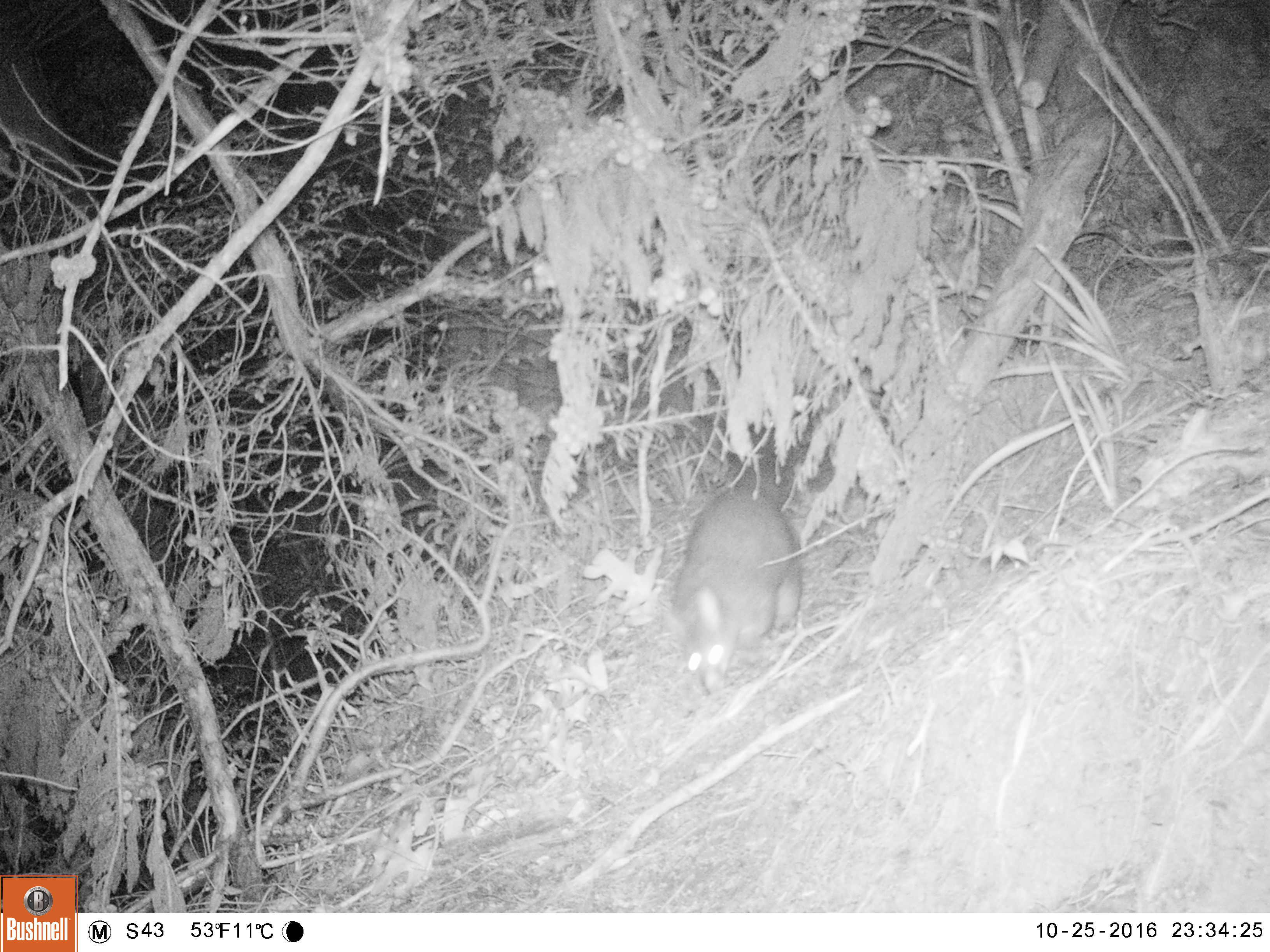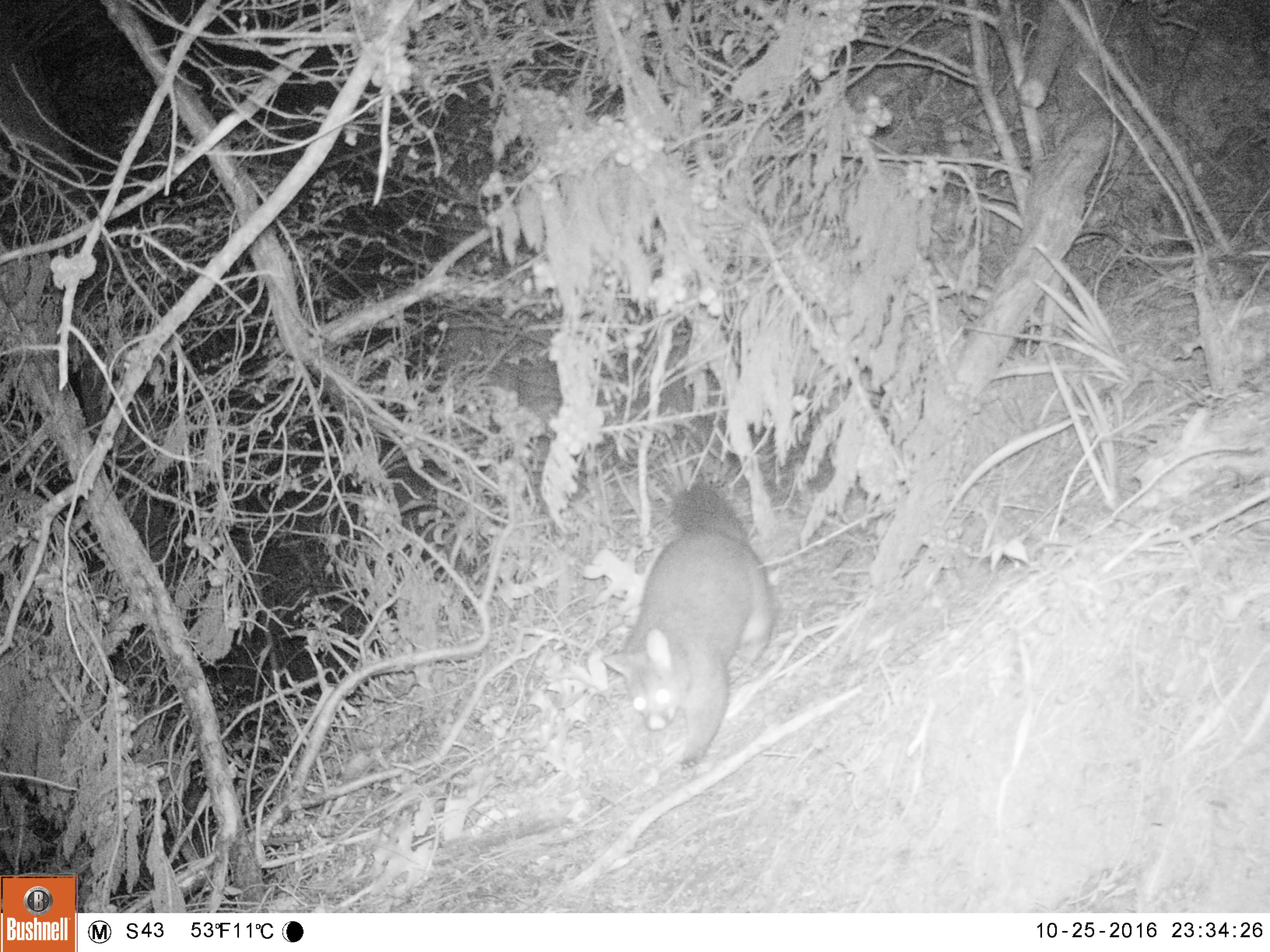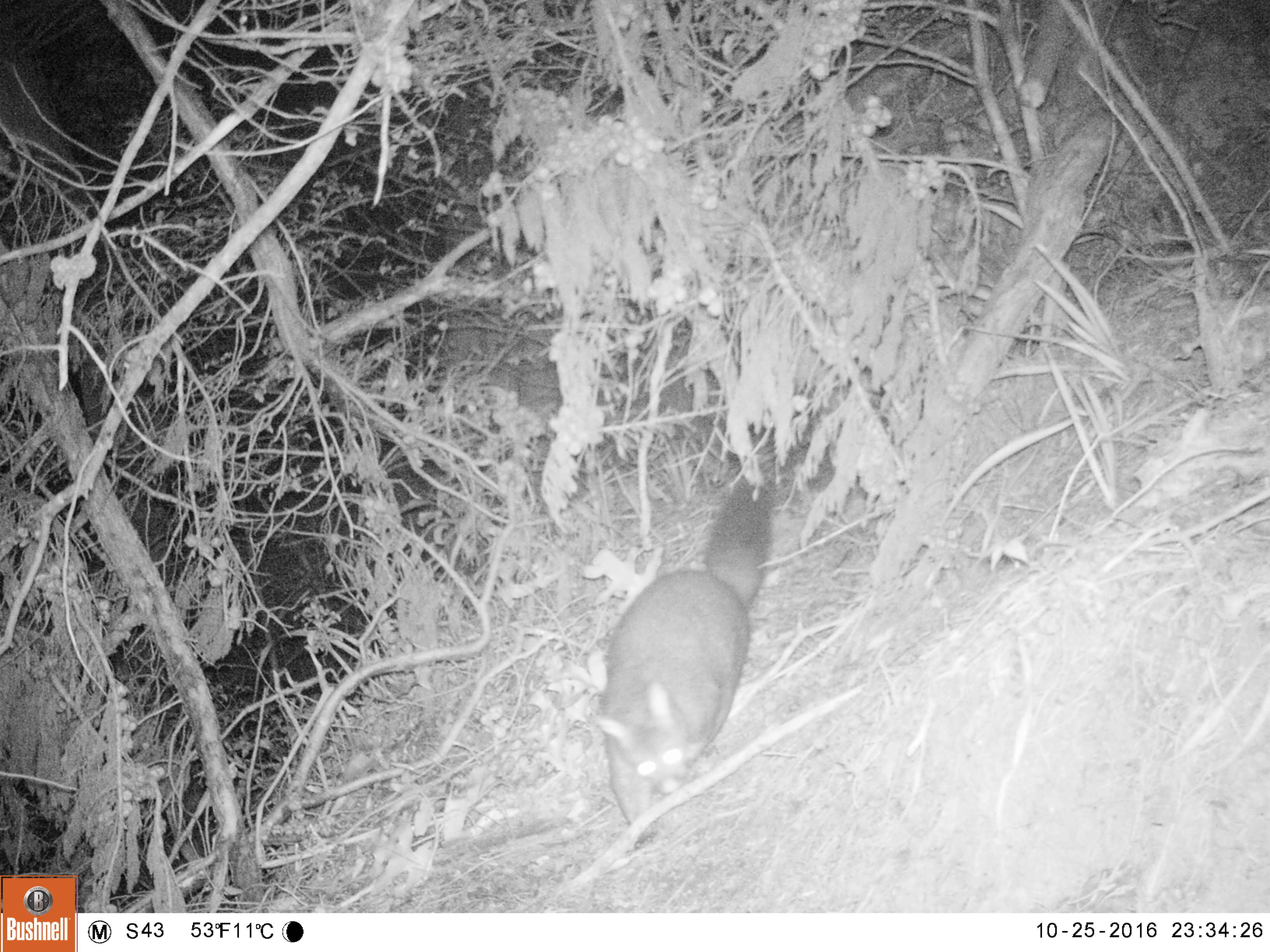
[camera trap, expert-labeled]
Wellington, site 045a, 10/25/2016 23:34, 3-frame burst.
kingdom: Animalia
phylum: Chordata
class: Mammalia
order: Didelphimorphia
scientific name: Didelphimorphia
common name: possum